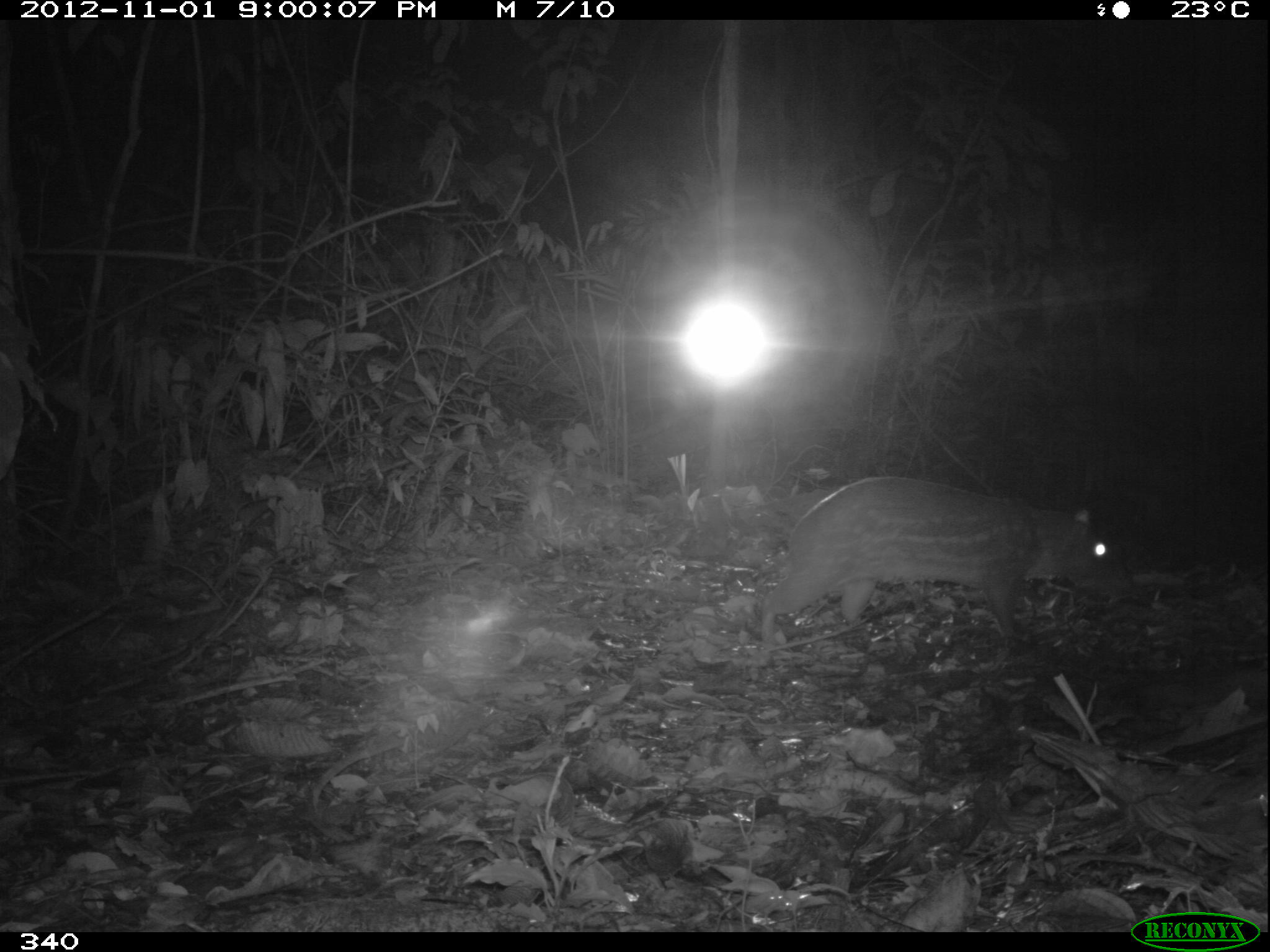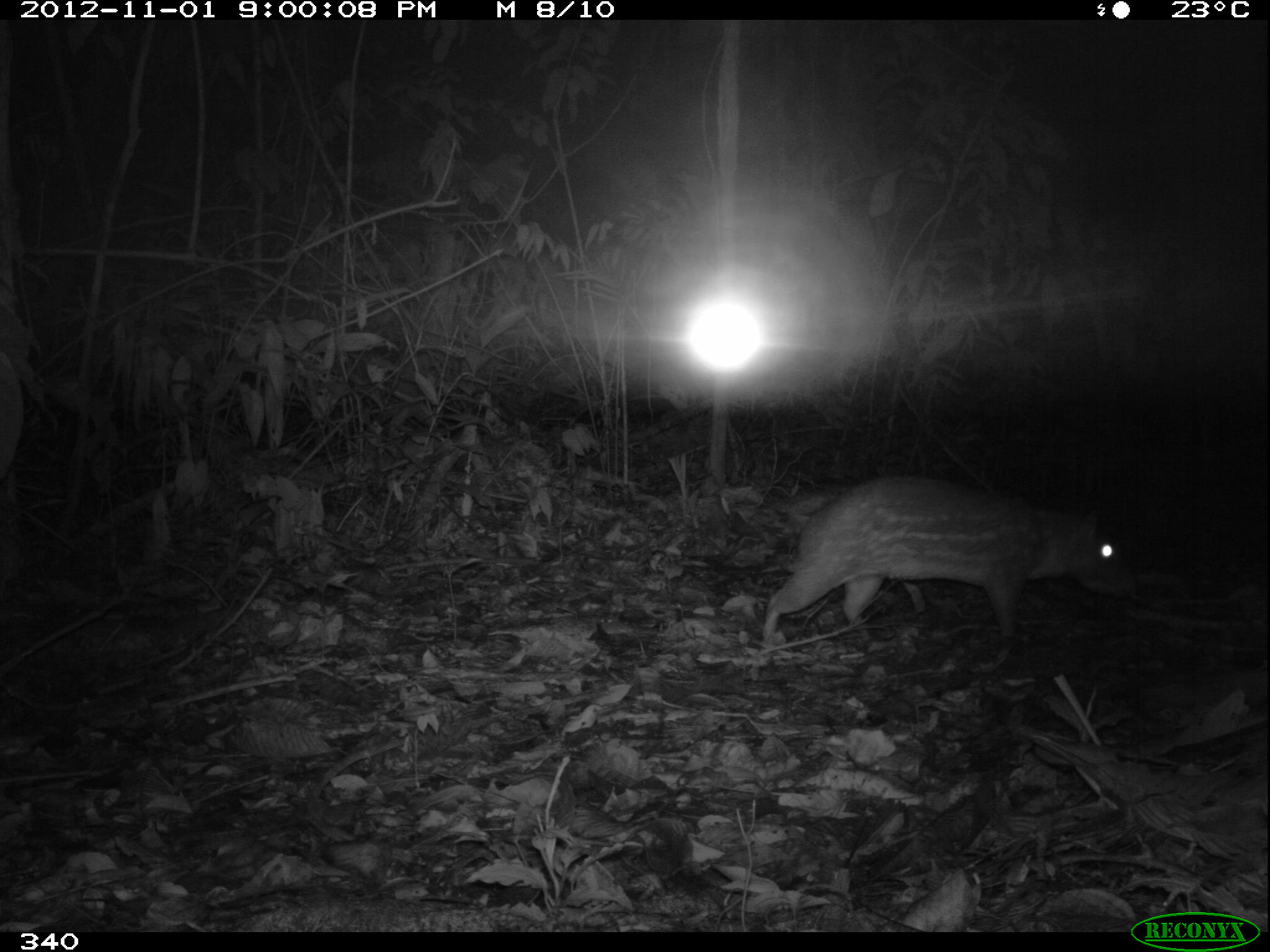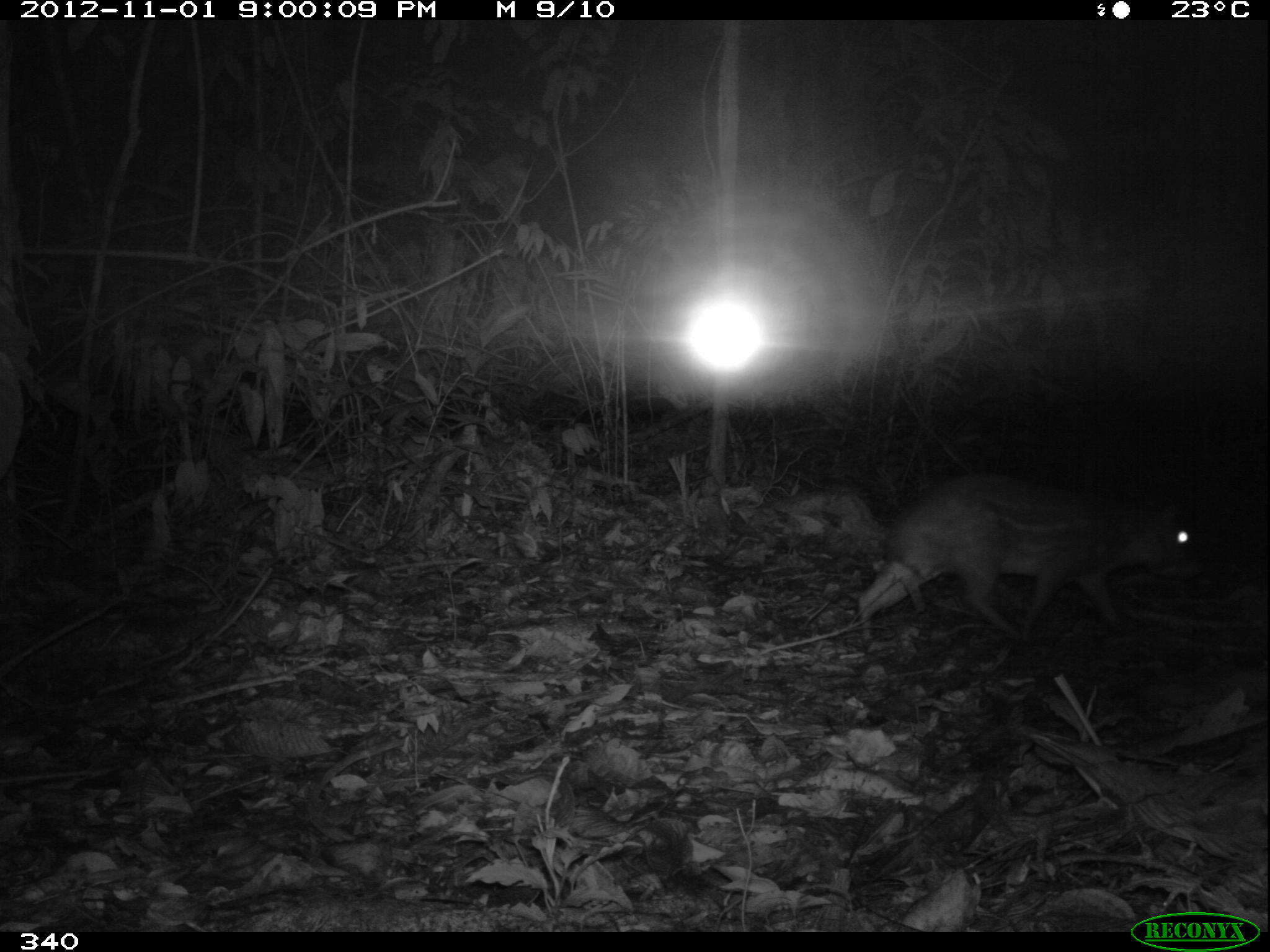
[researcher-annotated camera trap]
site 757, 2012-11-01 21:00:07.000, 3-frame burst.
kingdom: Animalia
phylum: Chordata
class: Mammalia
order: Rodentia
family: Cuniculidae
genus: Cuniculus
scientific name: Cuniculus paca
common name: spotted paca